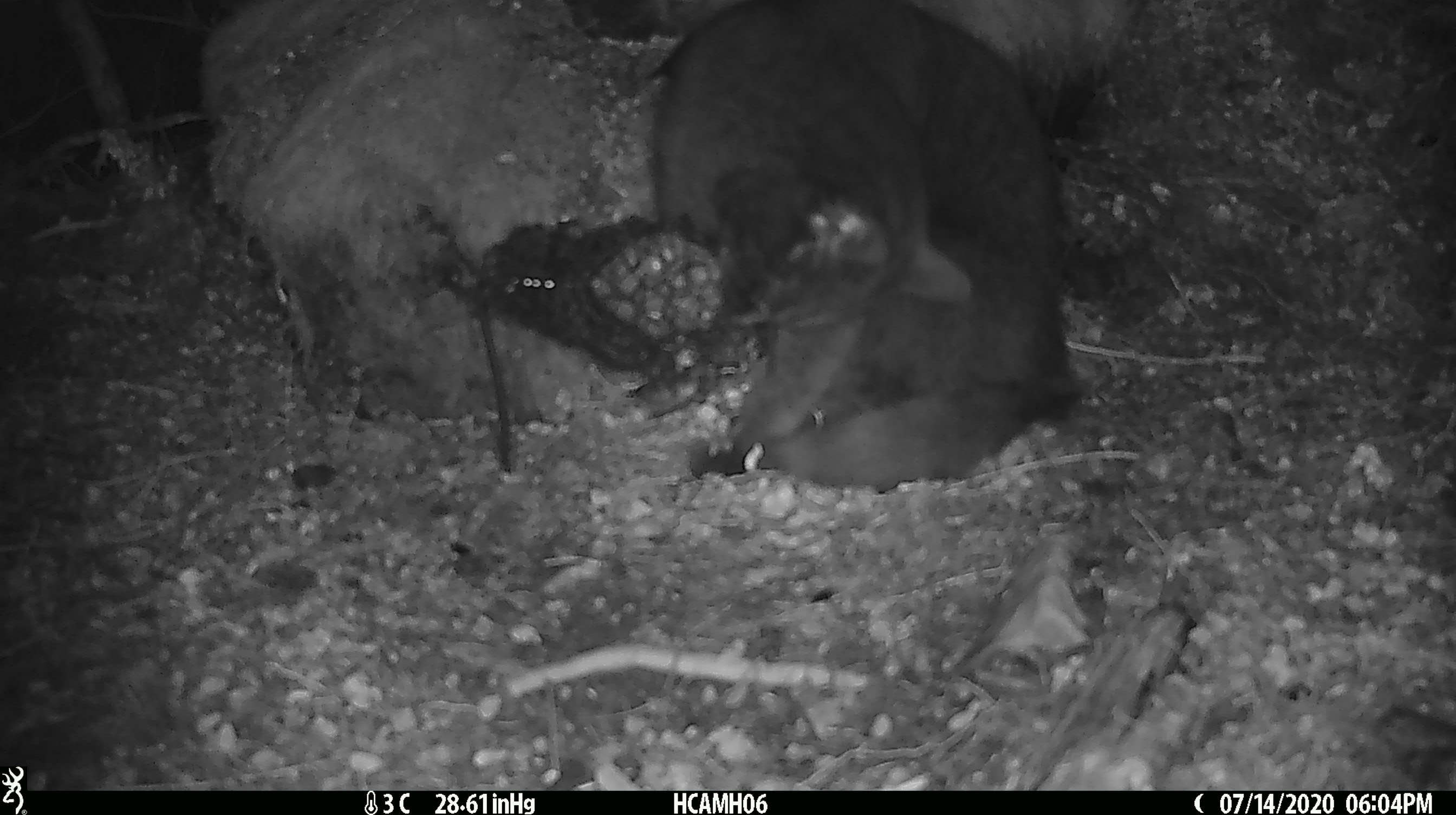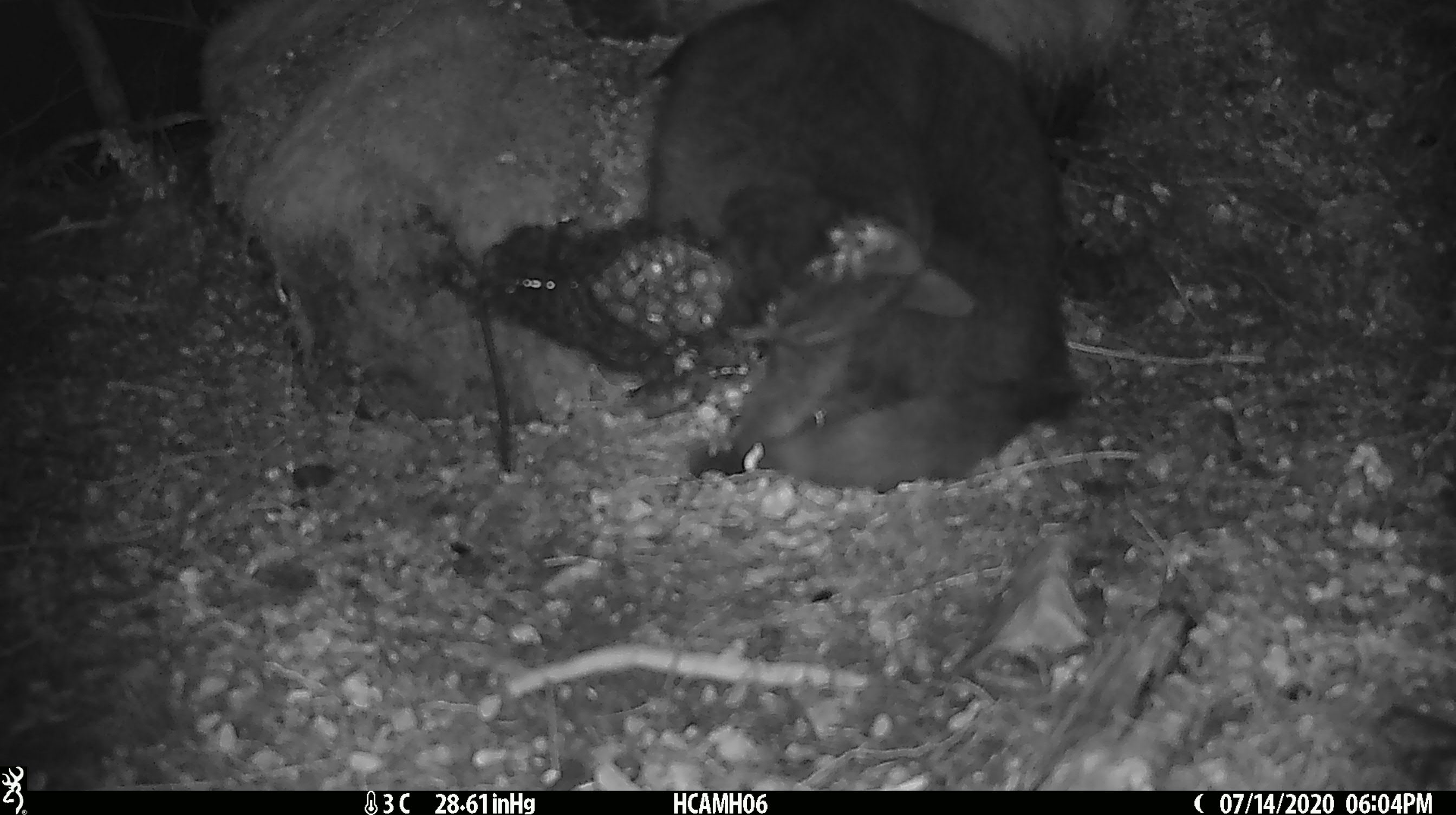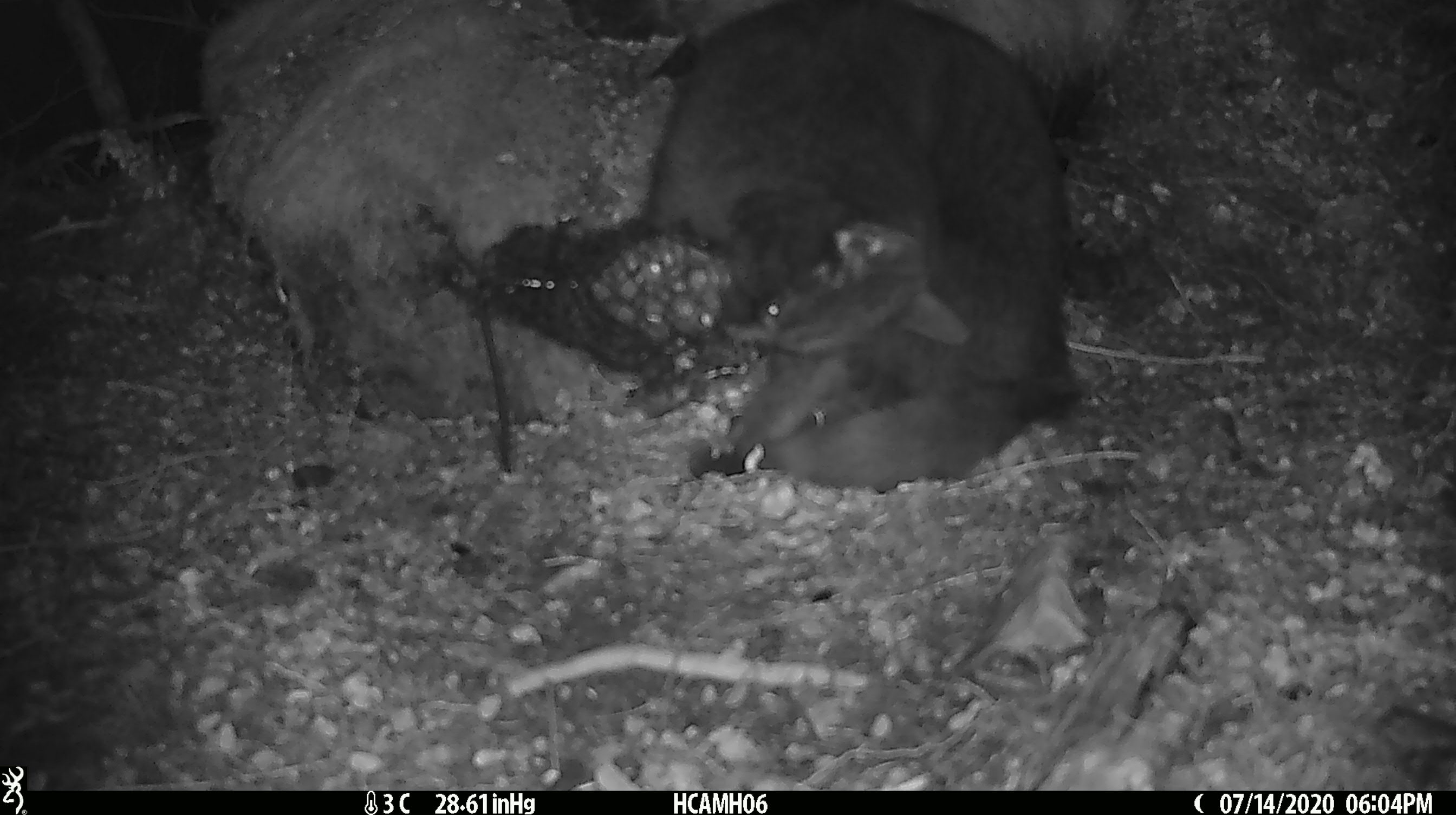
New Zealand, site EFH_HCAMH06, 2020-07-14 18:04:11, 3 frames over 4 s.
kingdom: Animalia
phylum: Chordata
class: Mammalia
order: Carnivora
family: Felidae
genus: Felis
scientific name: Felis catus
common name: domestic cat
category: cat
Cat (domestic cat) (Felis catus).